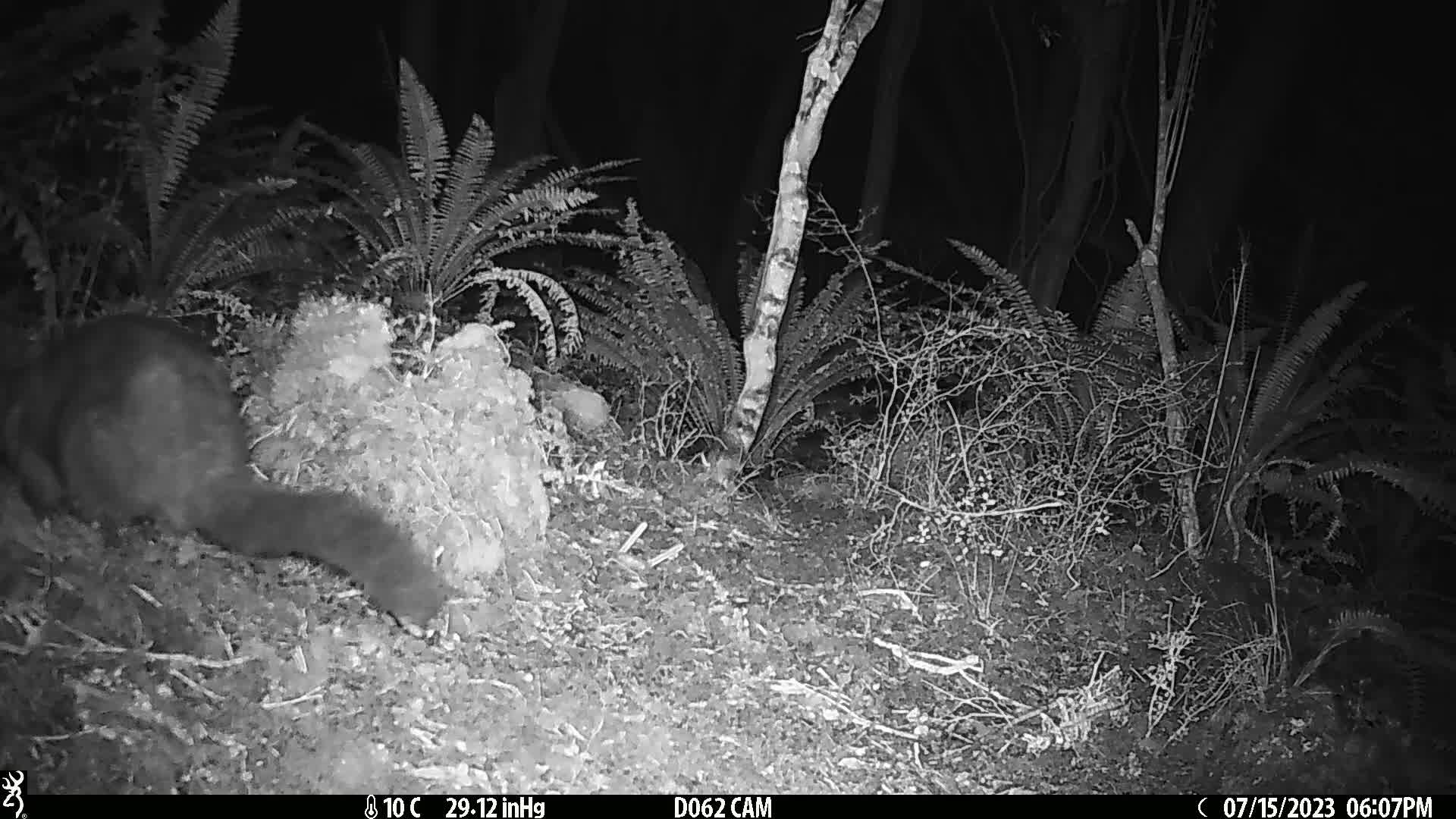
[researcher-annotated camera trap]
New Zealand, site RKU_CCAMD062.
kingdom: Animalia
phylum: Chordata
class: Mammalia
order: Diprotodontia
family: Phalangeridae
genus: Trichosurus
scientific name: Trichosurus vulpecula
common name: common brushtail possum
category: possum